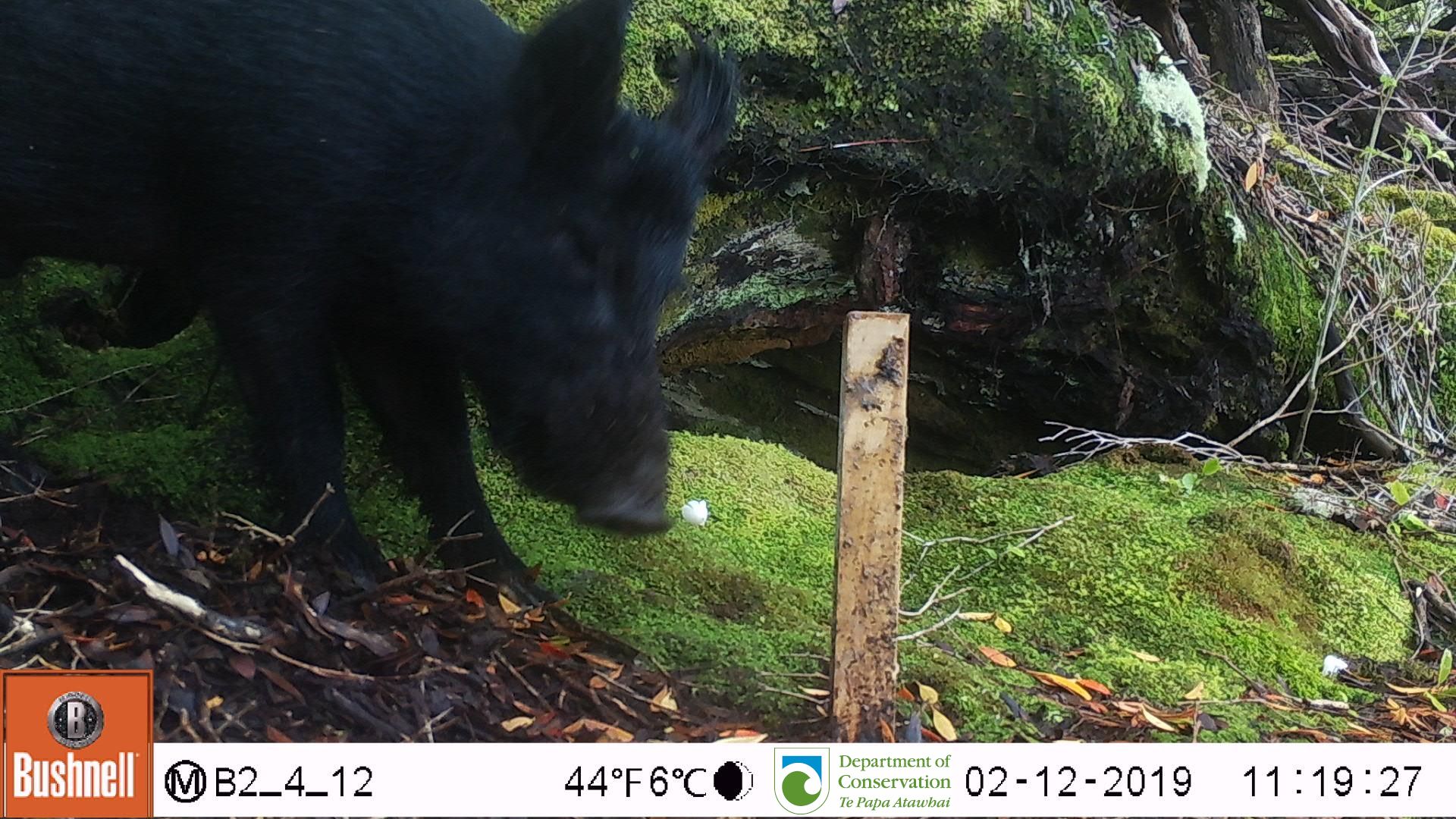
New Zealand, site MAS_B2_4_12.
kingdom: Animalia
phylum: Chordata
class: Mammalia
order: Artiodactyla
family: Suidae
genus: Sus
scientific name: Sus scrofa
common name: pig